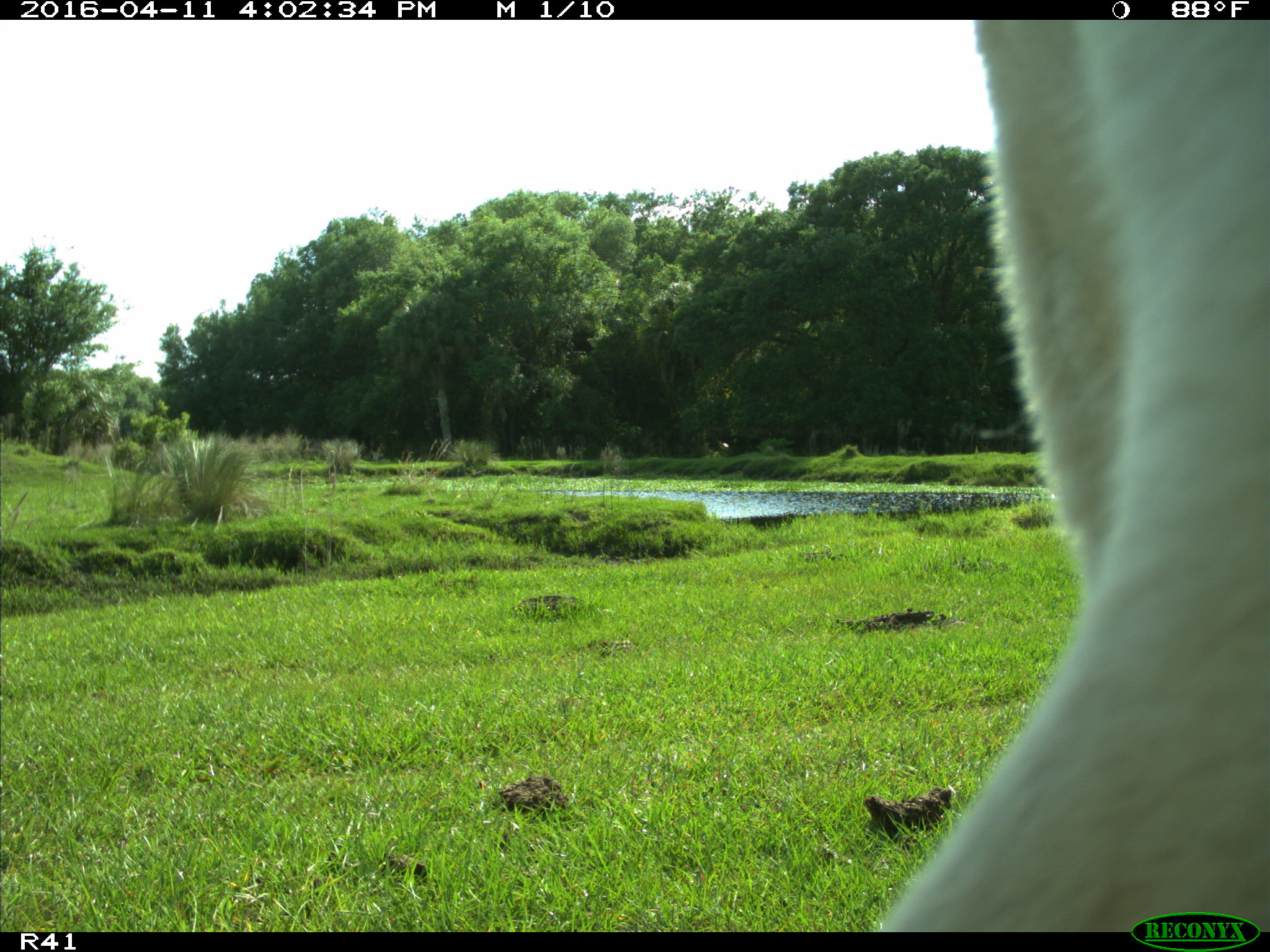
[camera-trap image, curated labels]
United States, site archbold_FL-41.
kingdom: Animalia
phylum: Chordata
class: Mammalia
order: Artiodactyla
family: Bovidae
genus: Bos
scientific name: Bos taurus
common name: domestic cow